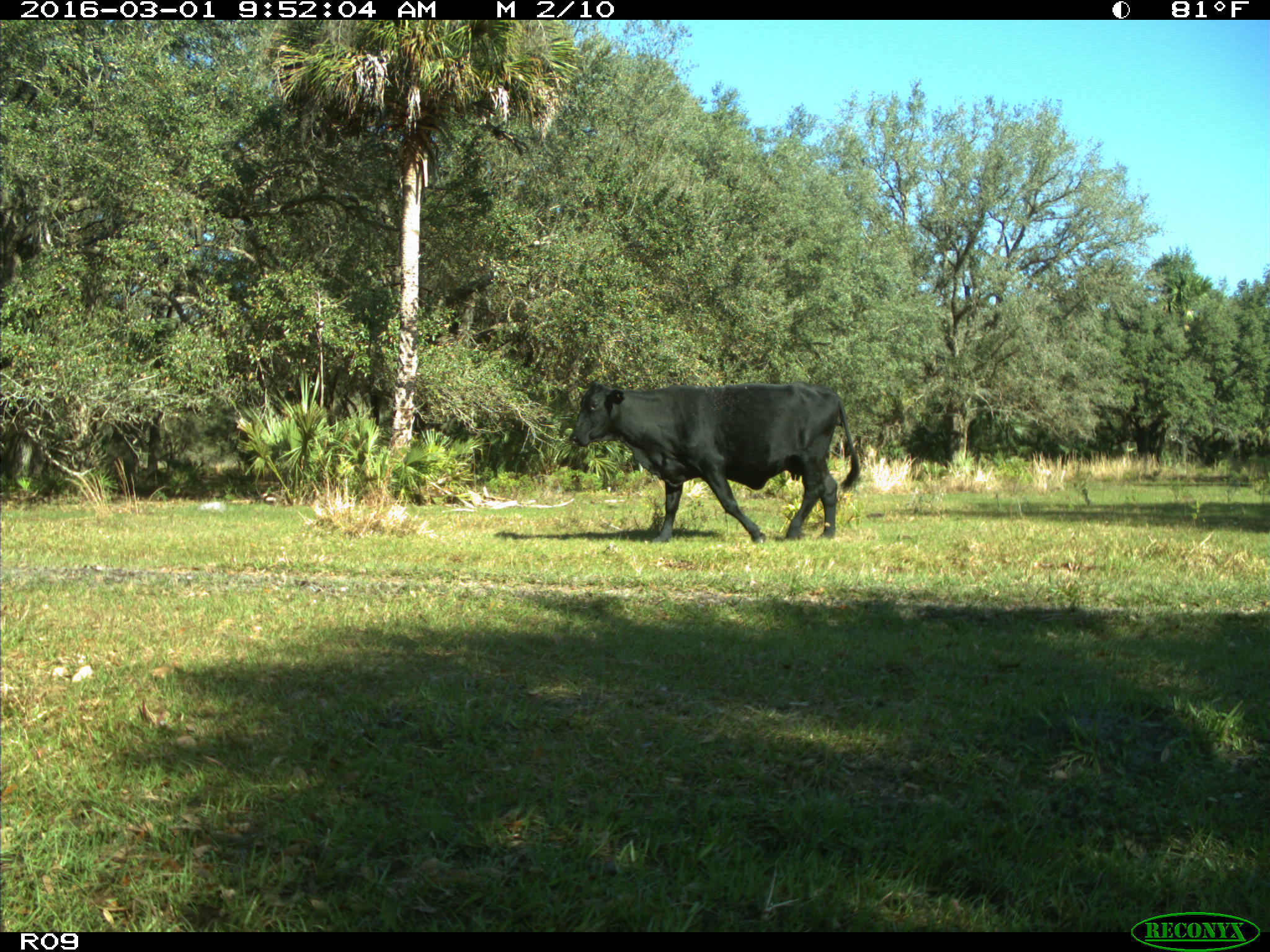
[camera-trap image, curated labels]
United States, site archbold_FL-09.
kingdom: Animalia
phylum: Chordata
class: Mammalia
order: Artiodactyla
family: Bovidae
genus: Bos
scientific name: Bos taurus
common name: domestic cow